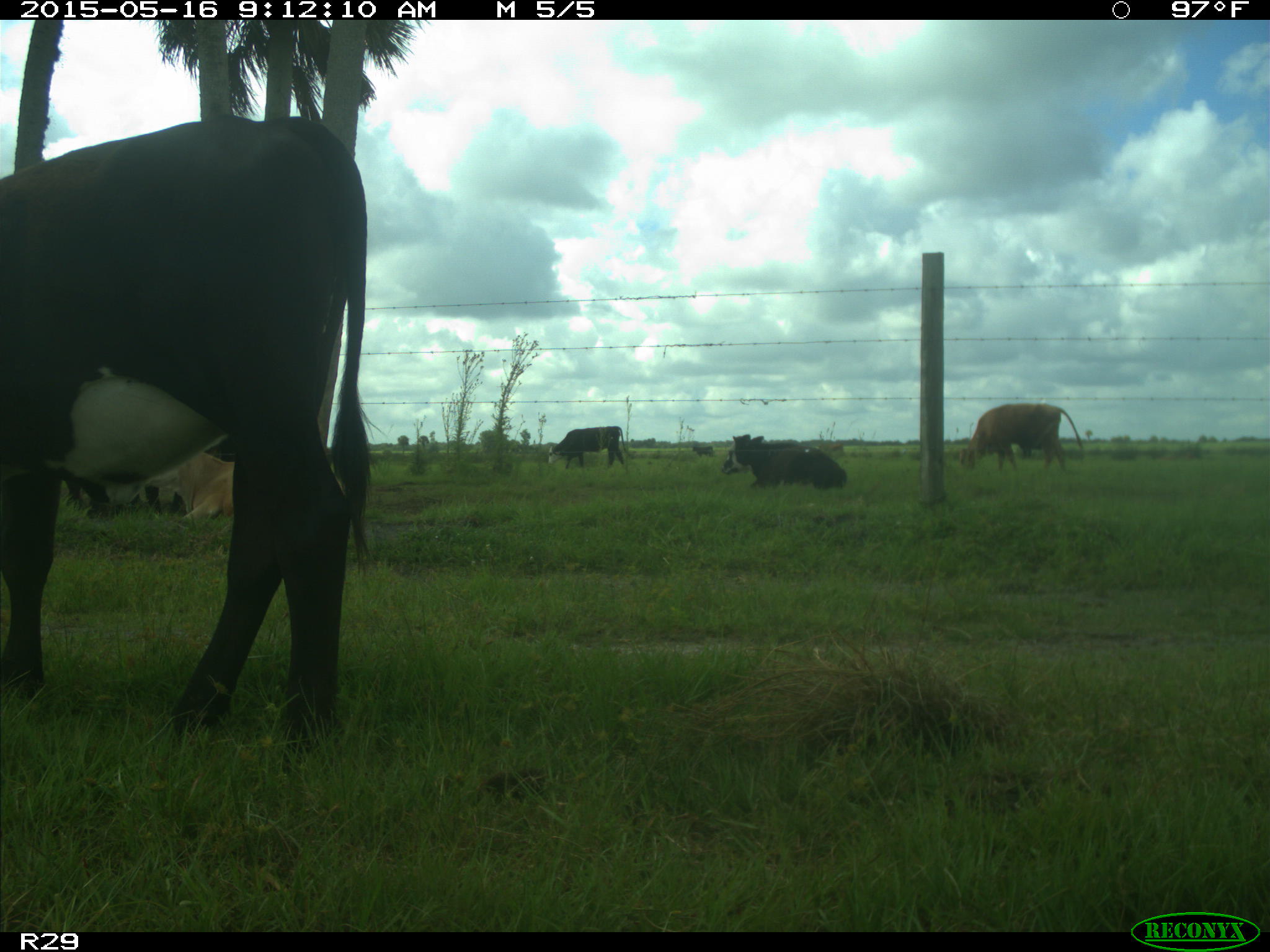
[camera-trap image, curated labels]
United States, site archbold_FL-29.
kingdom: Animalia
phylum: Chordata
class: Mammalia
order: Artiodactyla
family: Bovidae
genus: Bos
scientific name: Bos taurus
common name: domestic cow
Bos taurus (domestic cow).